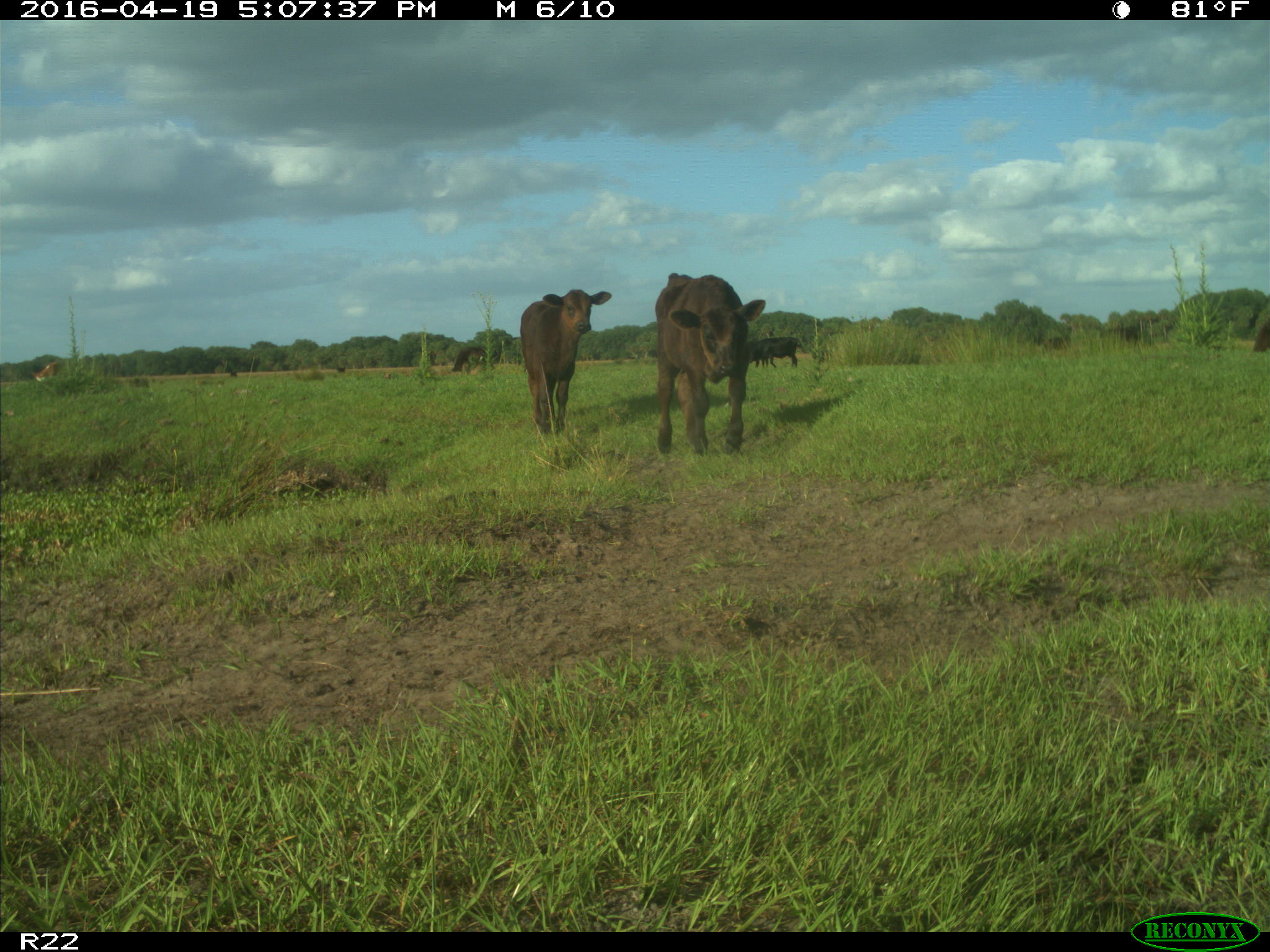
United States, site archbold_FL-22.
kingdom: Animalia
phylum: Chordata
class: Mammalia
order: Artiodactyla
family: Bovidae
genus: Bos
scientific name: Bos taurus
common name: domestic cow